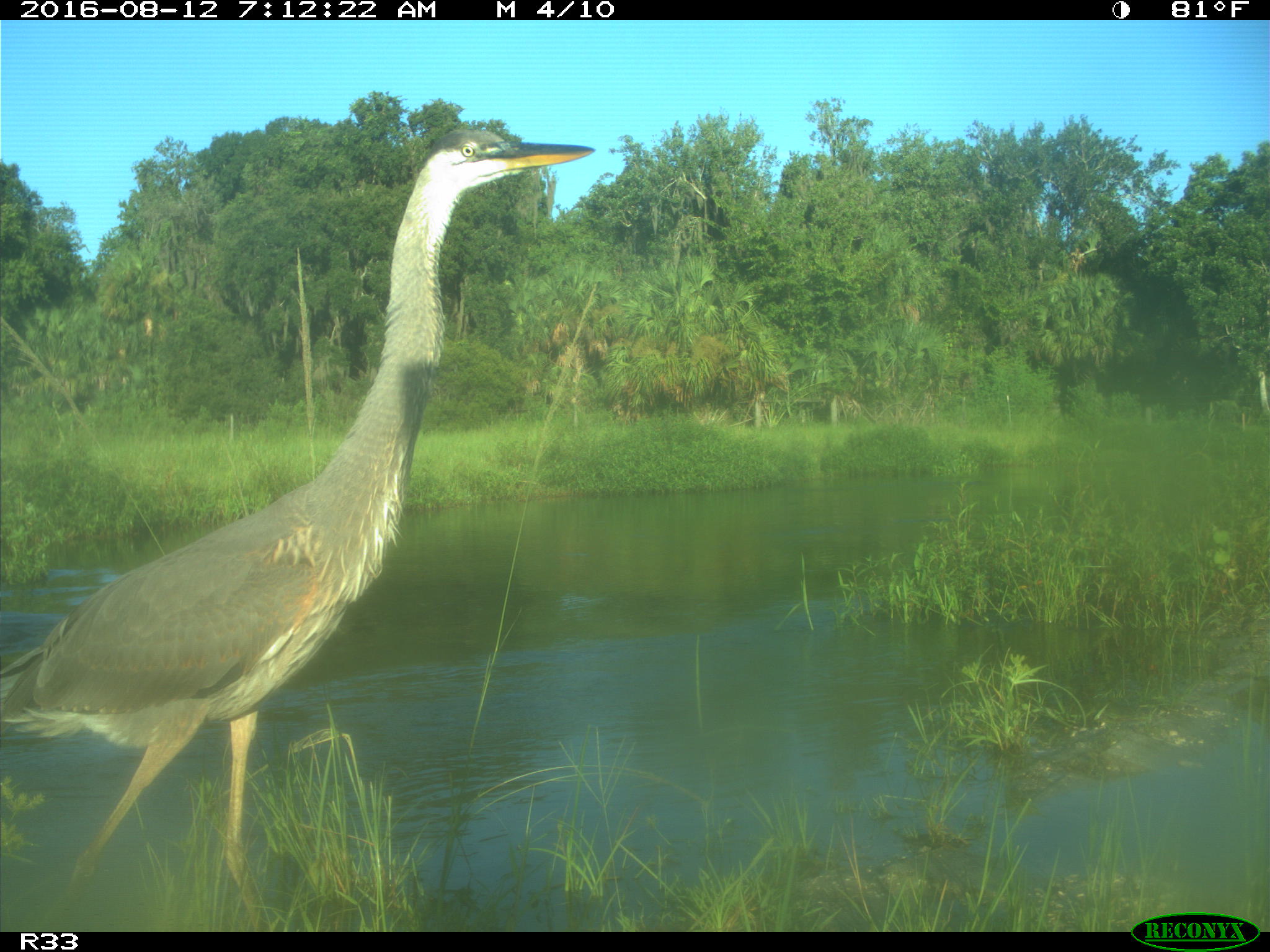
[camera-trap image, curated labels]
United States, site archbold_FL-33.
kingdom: Animalia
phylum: Chordata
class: Aves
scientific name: Aves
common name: birds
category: unidentified bird